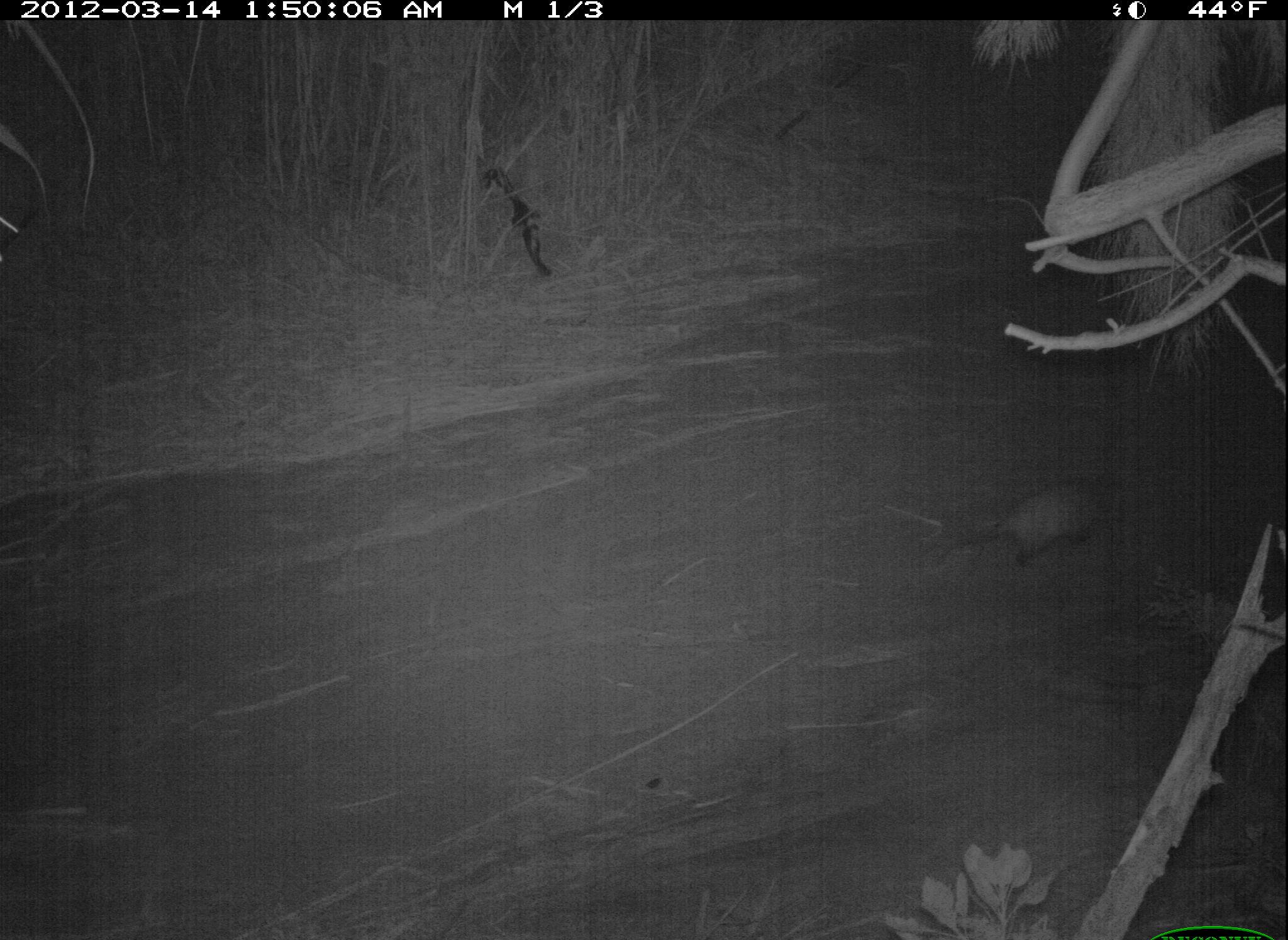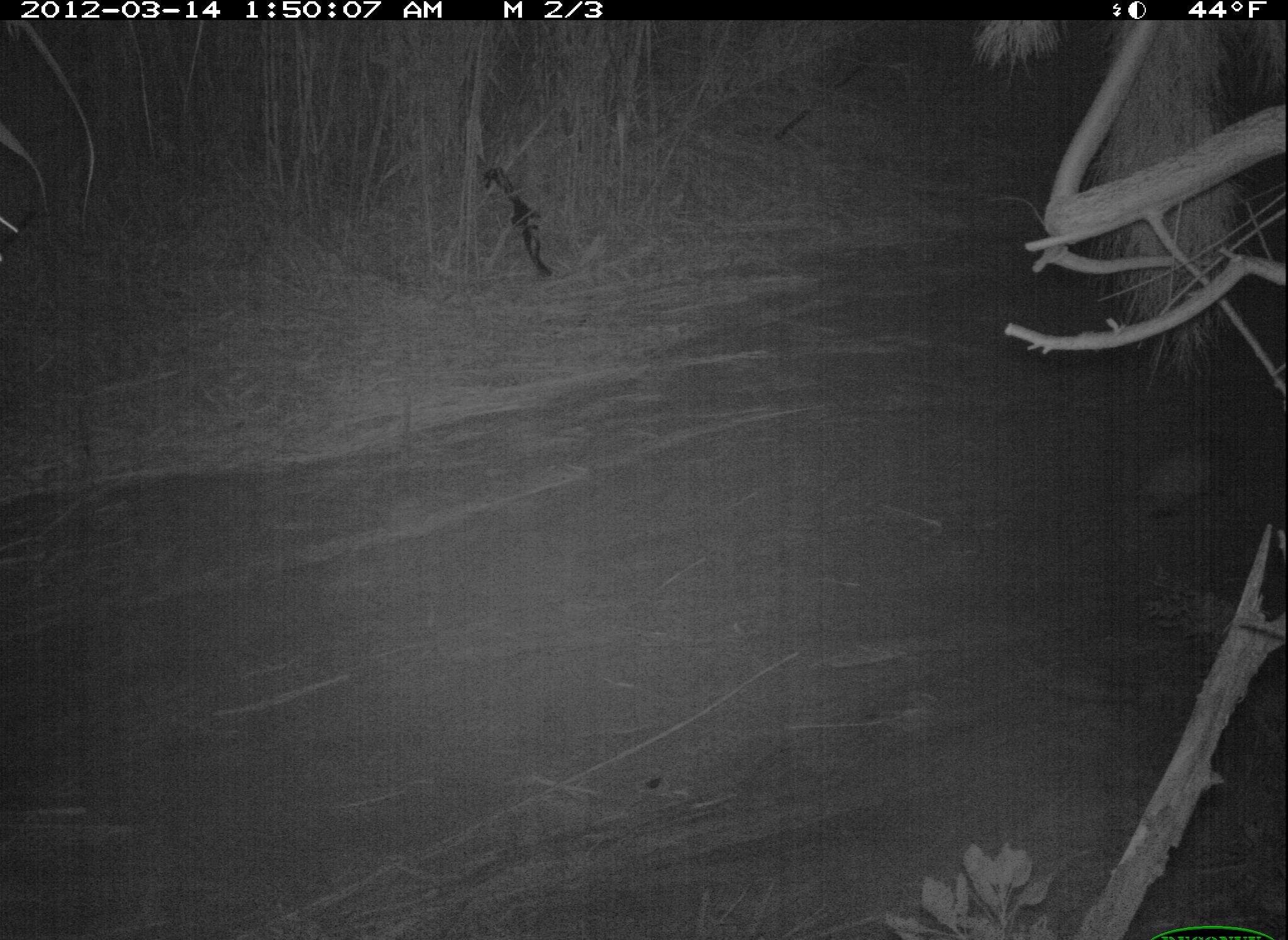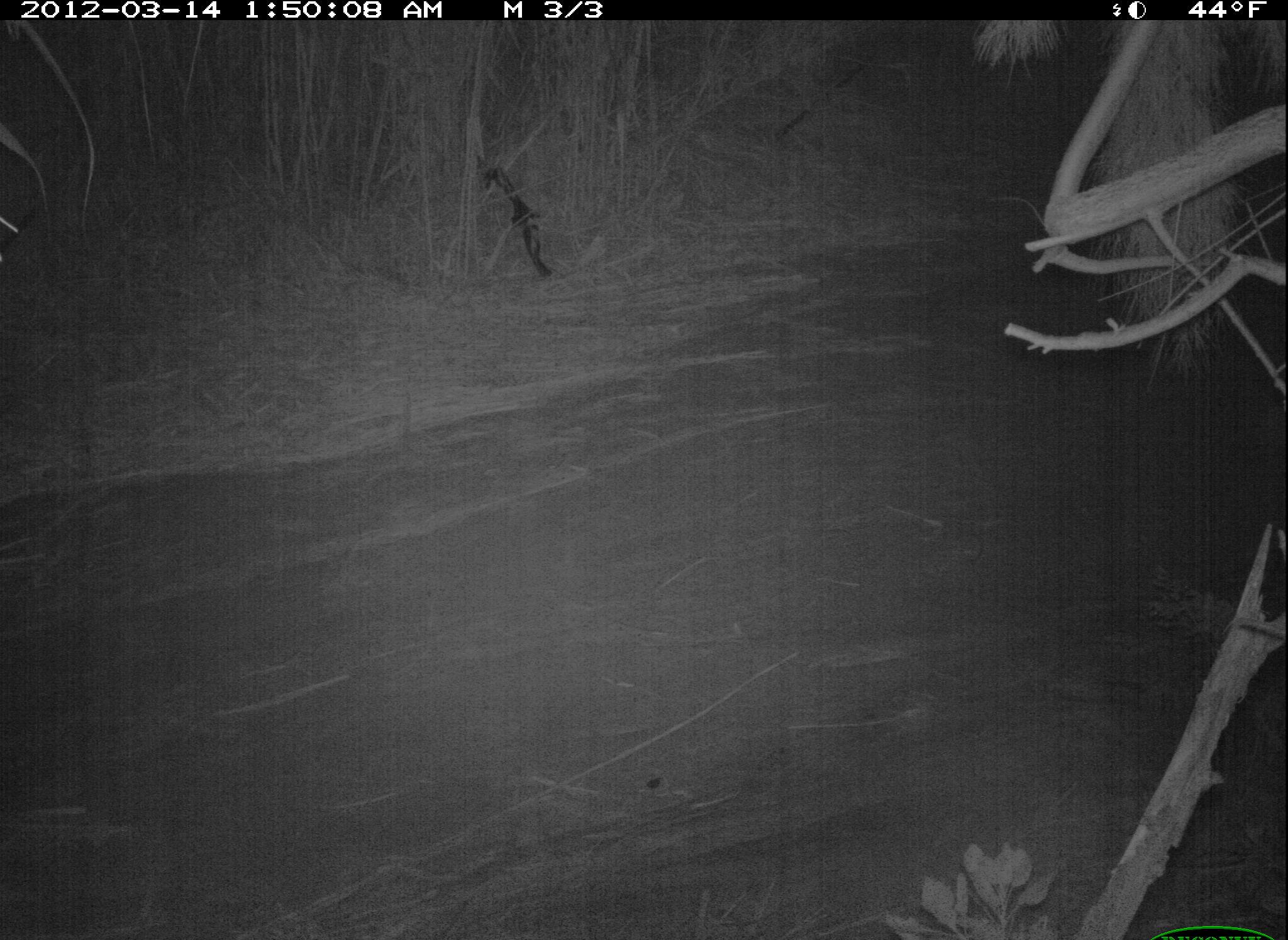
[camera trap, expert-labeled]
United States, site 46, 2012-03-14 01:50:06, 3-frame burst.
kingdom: Animalia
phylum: Chordata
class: Mammalia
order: Didelphimorphia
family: Didelphidae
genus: Didelphis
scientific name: Didelphis virginiana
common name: virginia opossum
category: opossum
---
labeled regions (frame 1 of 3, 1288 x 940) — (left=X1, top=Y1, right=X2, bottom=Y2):
opossum: (left=934, top=465, right=1135, bottom=575)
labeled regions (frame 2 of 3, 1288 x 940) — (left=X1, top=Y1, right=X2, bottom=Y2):
opossum: (left=1108, top=406, right=1230, bottom=540)